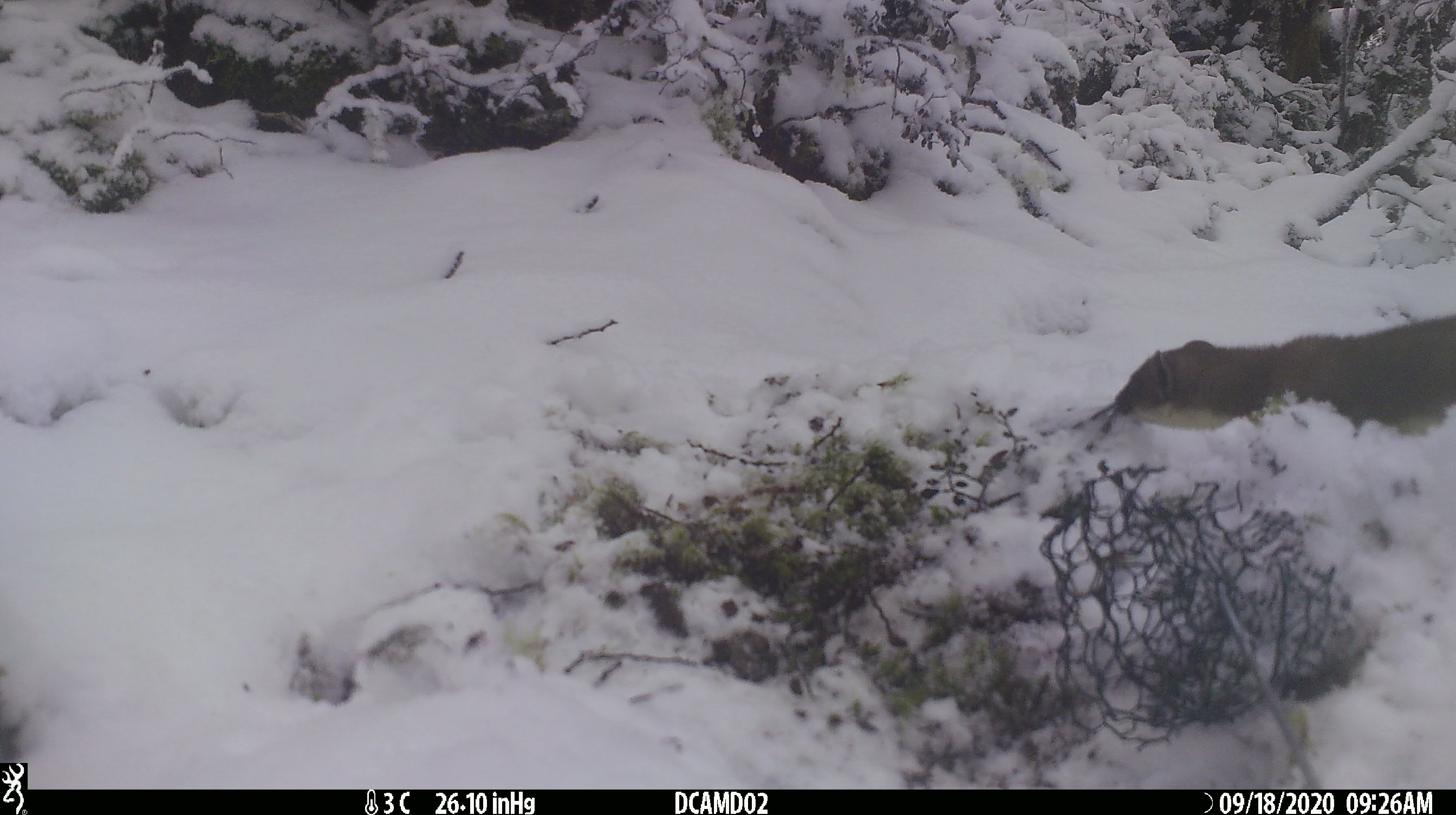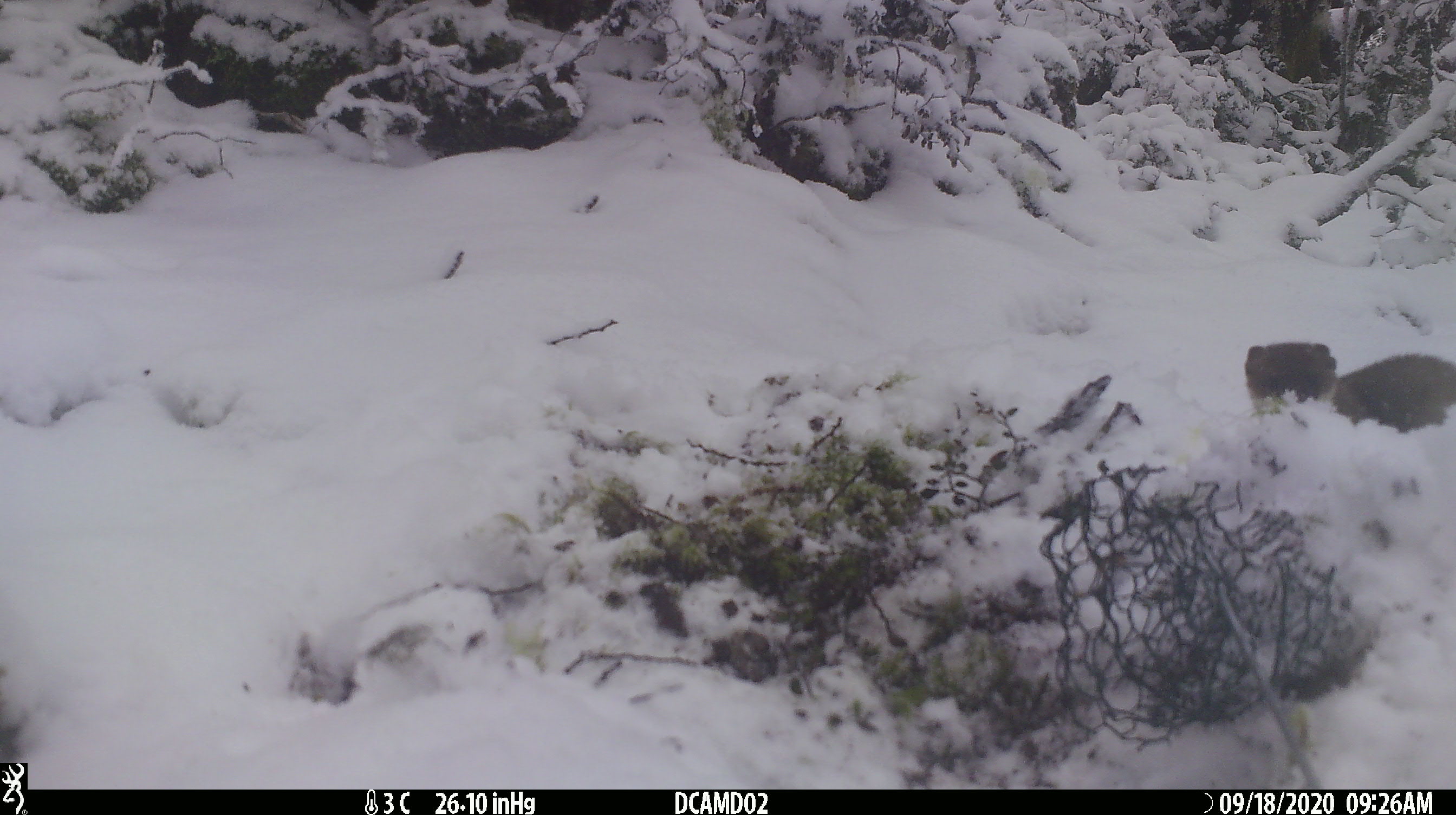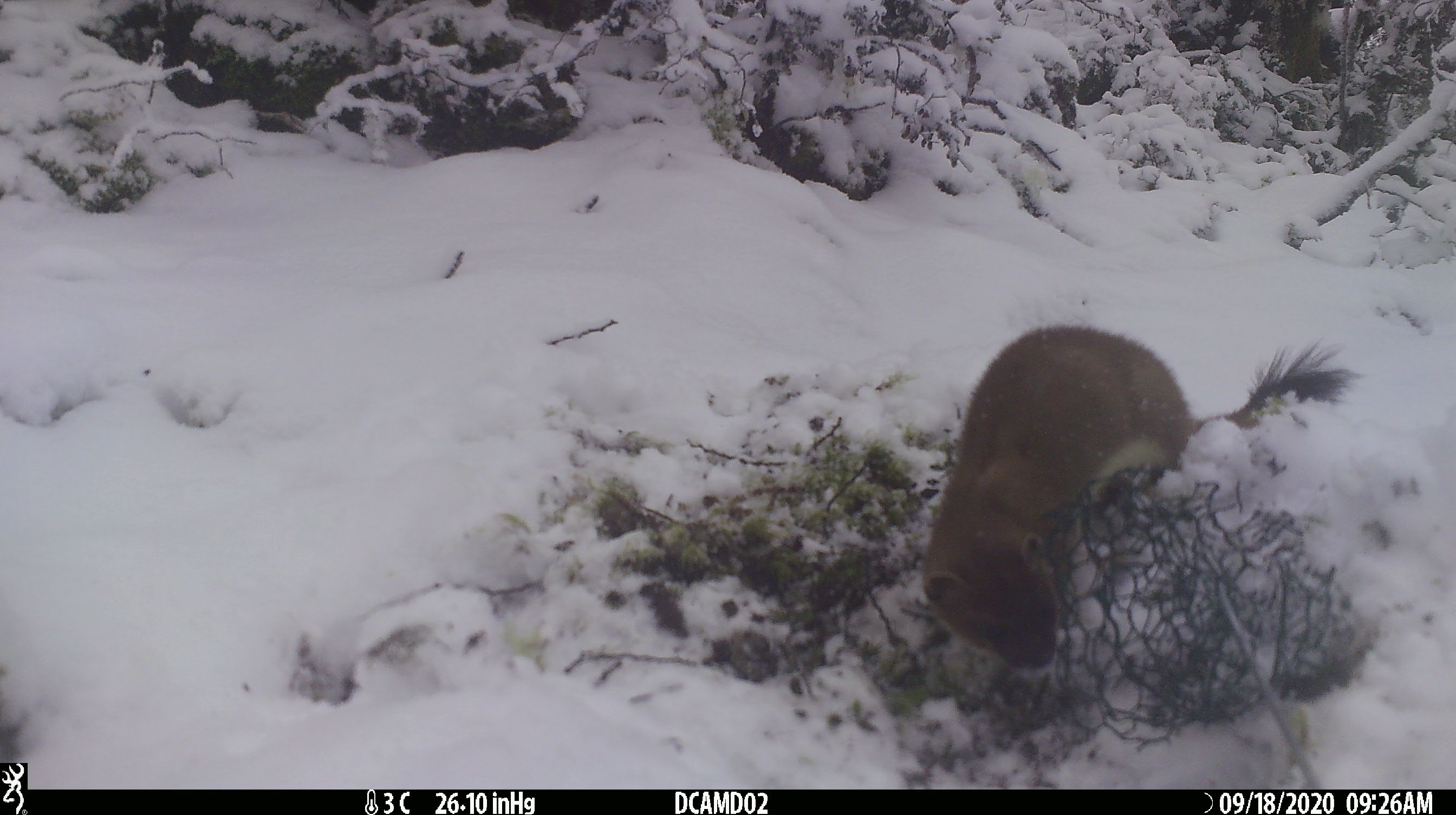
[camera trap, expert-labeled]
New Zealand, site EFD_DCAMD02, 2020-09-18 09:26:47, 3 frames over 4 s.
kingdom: Animalia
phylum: Chordata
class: Mammalia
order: Carnivora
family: Mustelidae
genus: Mustela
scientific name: Mustela erminea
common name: stoat